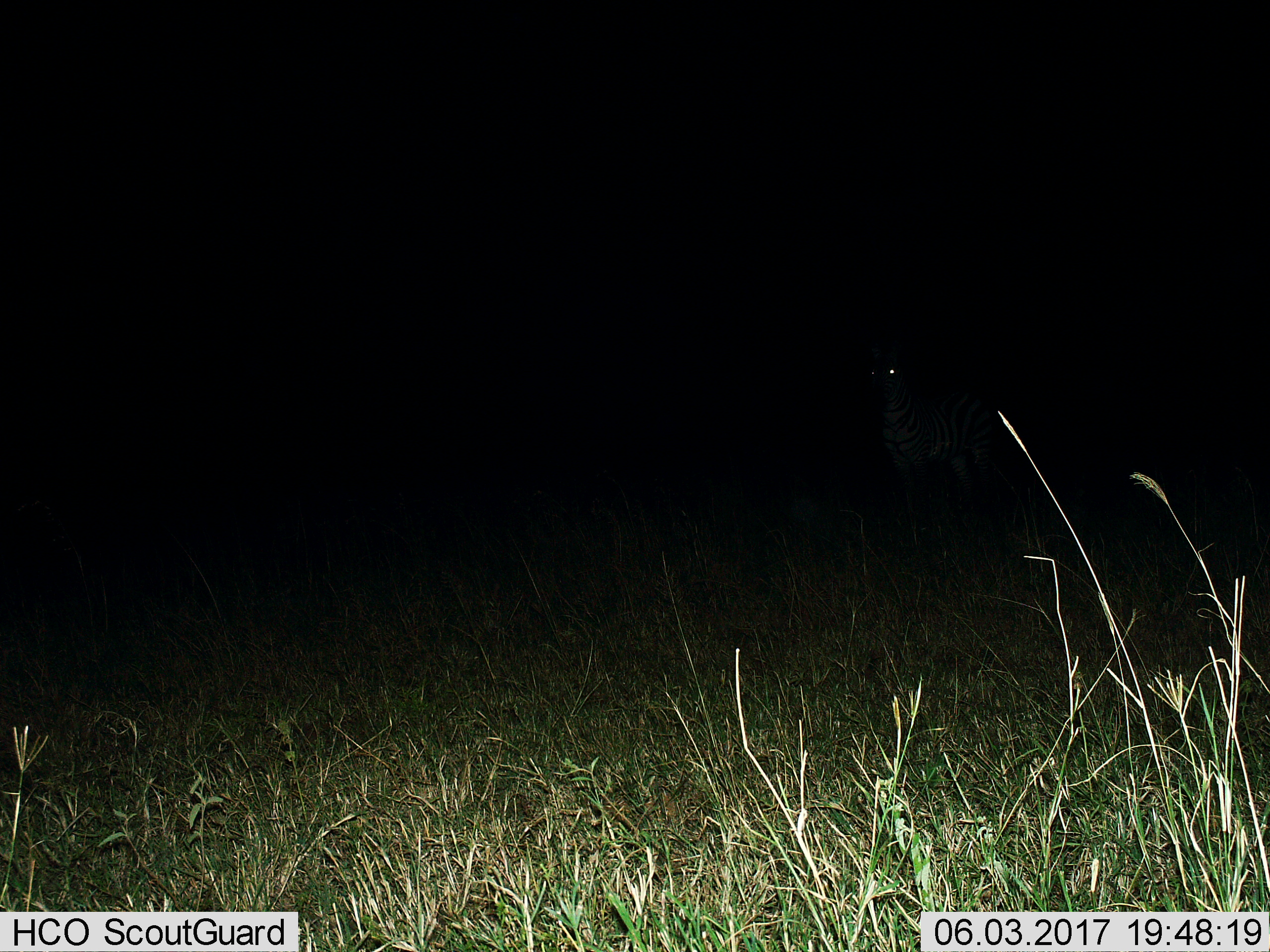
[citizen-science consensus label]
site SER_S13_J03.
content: unidentified animal